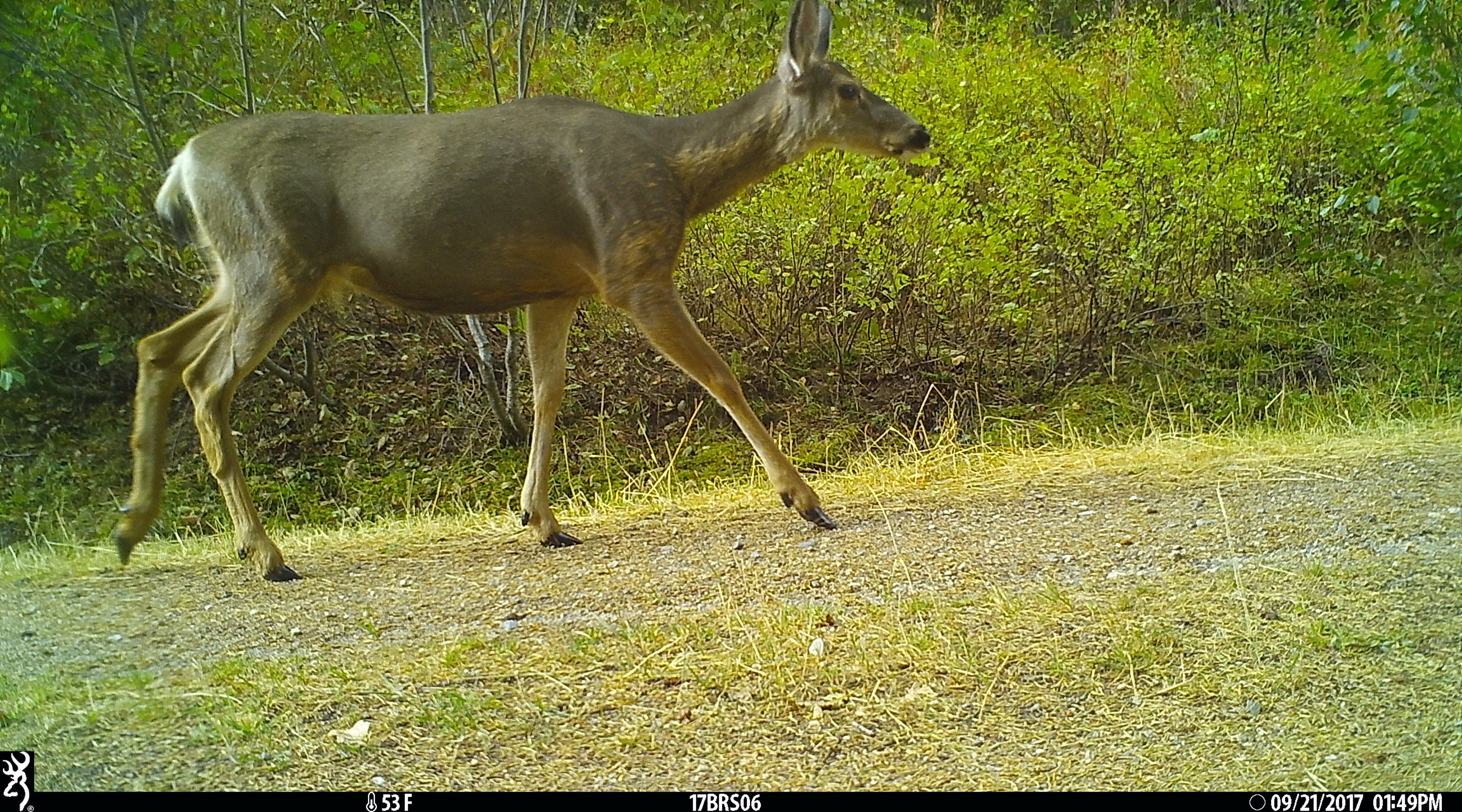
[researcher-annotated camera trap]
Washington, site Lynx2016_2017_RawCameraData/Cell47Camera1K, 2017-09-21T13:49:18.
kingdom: Animalia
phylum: Chordata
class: Mammalia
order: Artiodactyla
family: Cervidae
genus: Odocoileus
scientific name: Odocoileus hemionus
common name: mule deer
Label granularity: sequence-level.